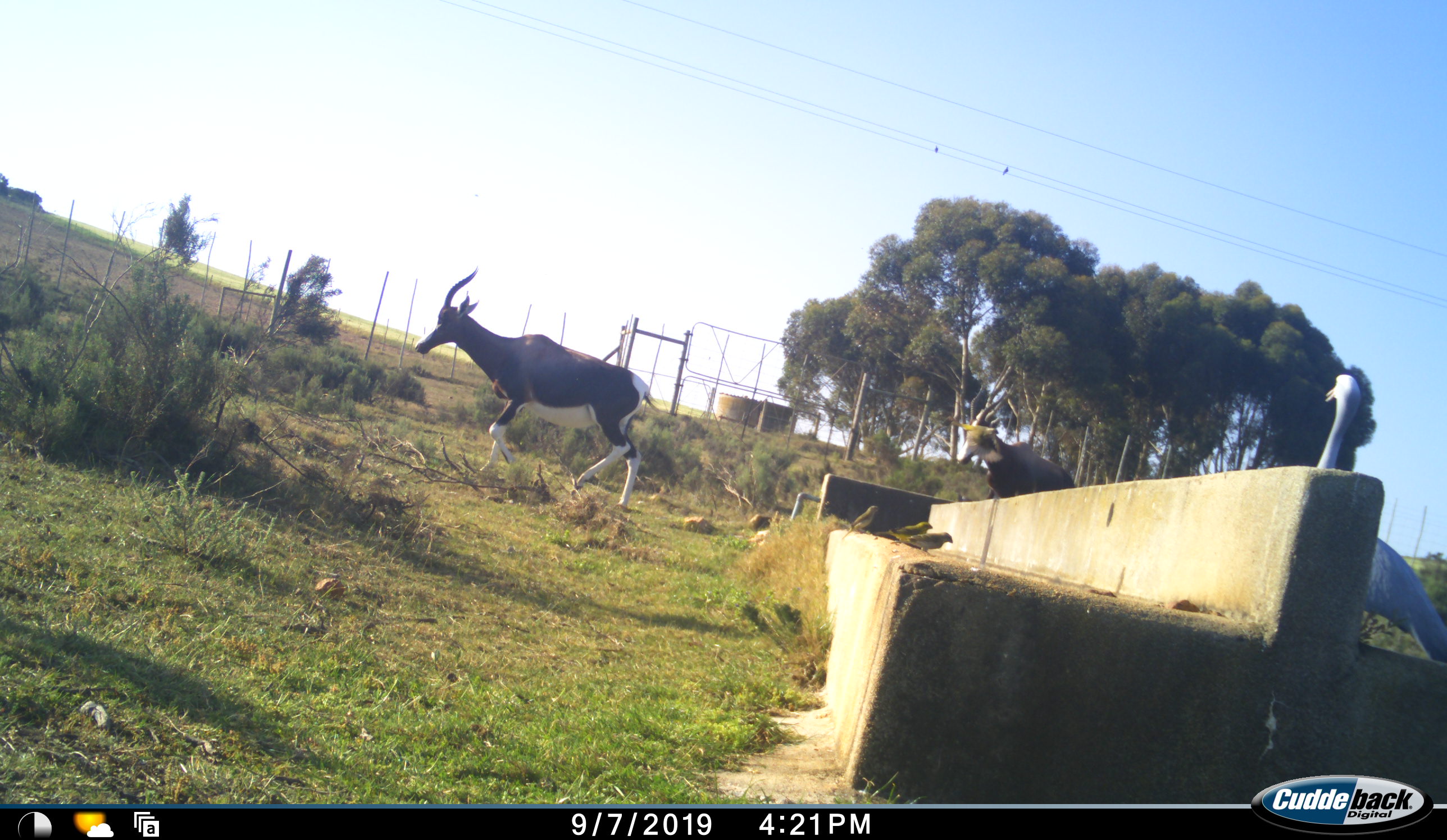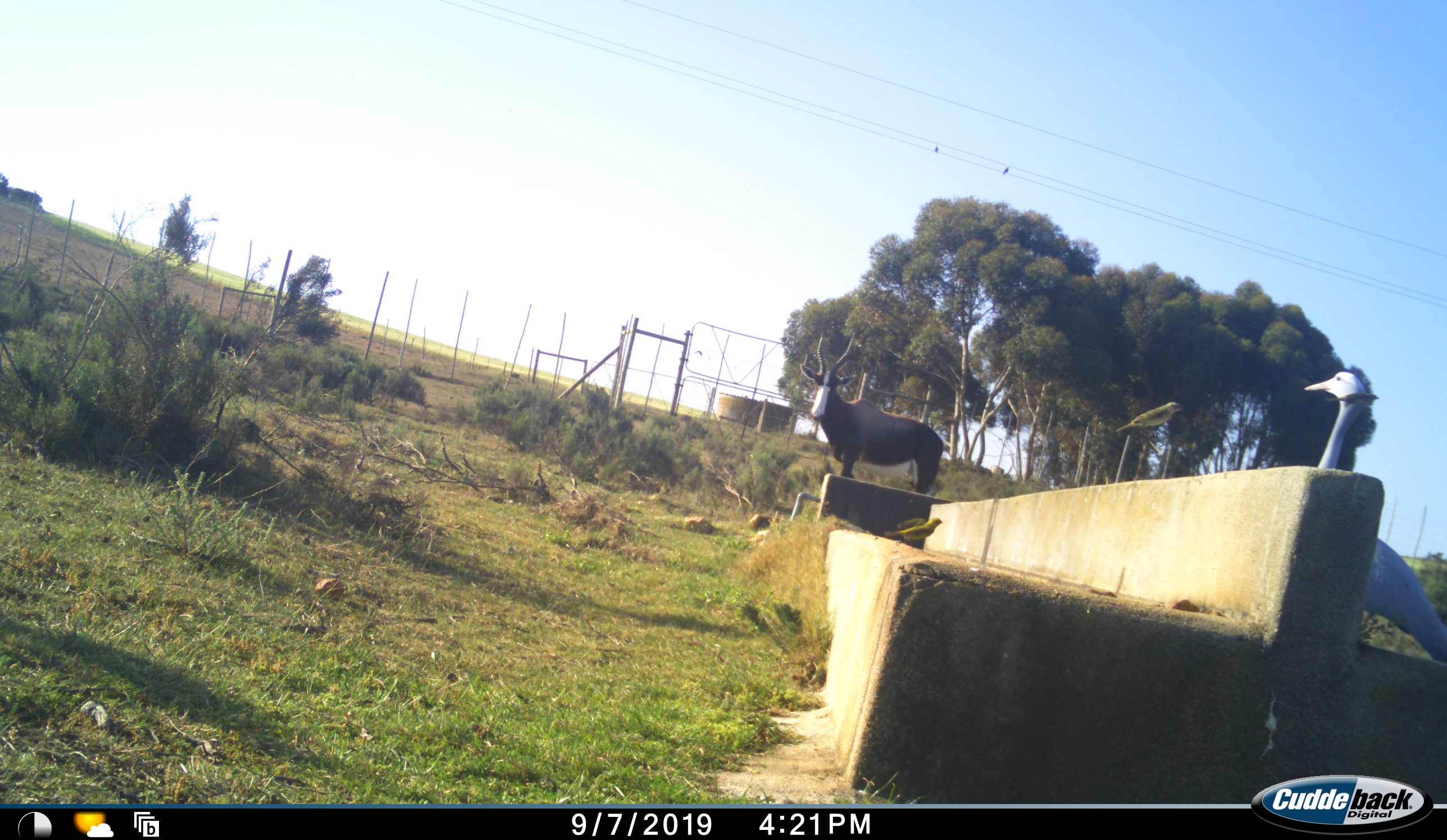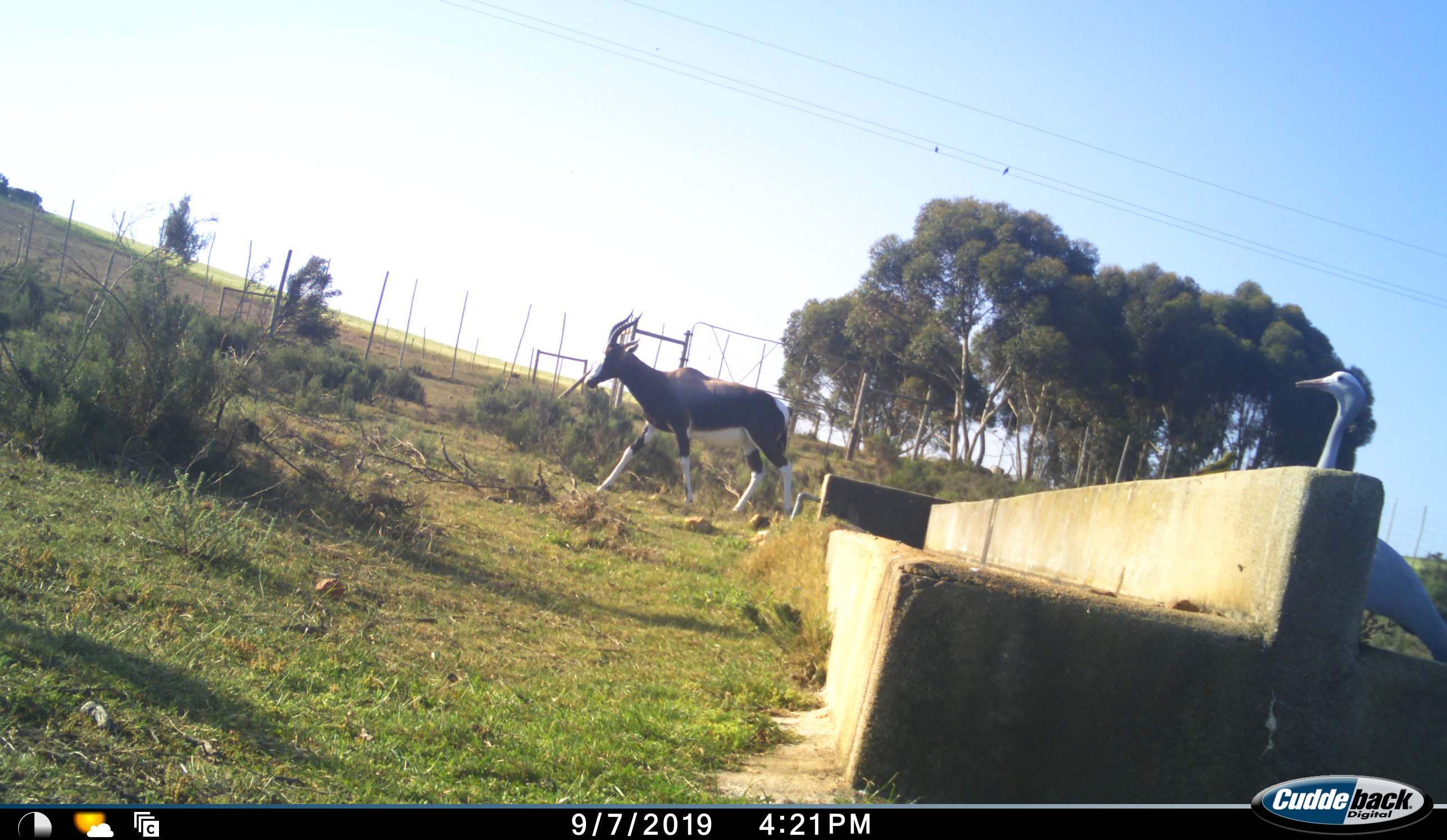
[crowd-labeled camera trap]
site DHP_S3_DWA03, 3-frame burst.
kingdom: Animalia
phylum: Chordata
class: Mammalia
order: Artiodactyla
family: Bovidae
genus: Damaliscus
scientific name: Damaliscus pygargus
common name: bontebok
Bontebok (Damaliscus pygargus), count 2. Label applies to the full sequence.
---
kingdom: Animalia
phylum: Chordata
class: Aves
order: Gruiformes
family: Gruidae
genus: Anthropoides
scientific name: Anthropoides paradiseus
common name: blue crane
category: craneblue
Craneblue (blue crane) (Anthropoides paradiseus), count 1. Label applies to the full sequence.